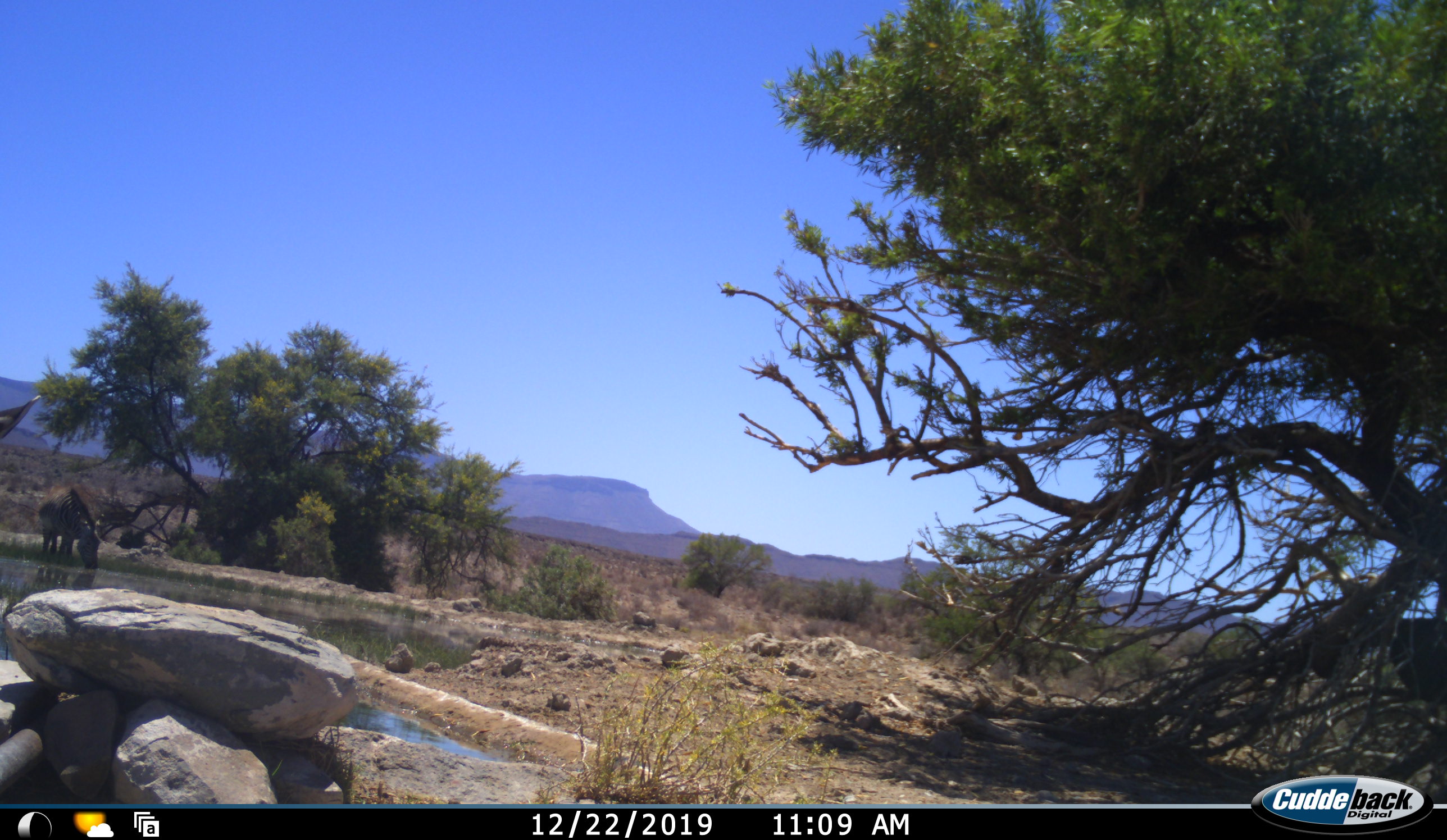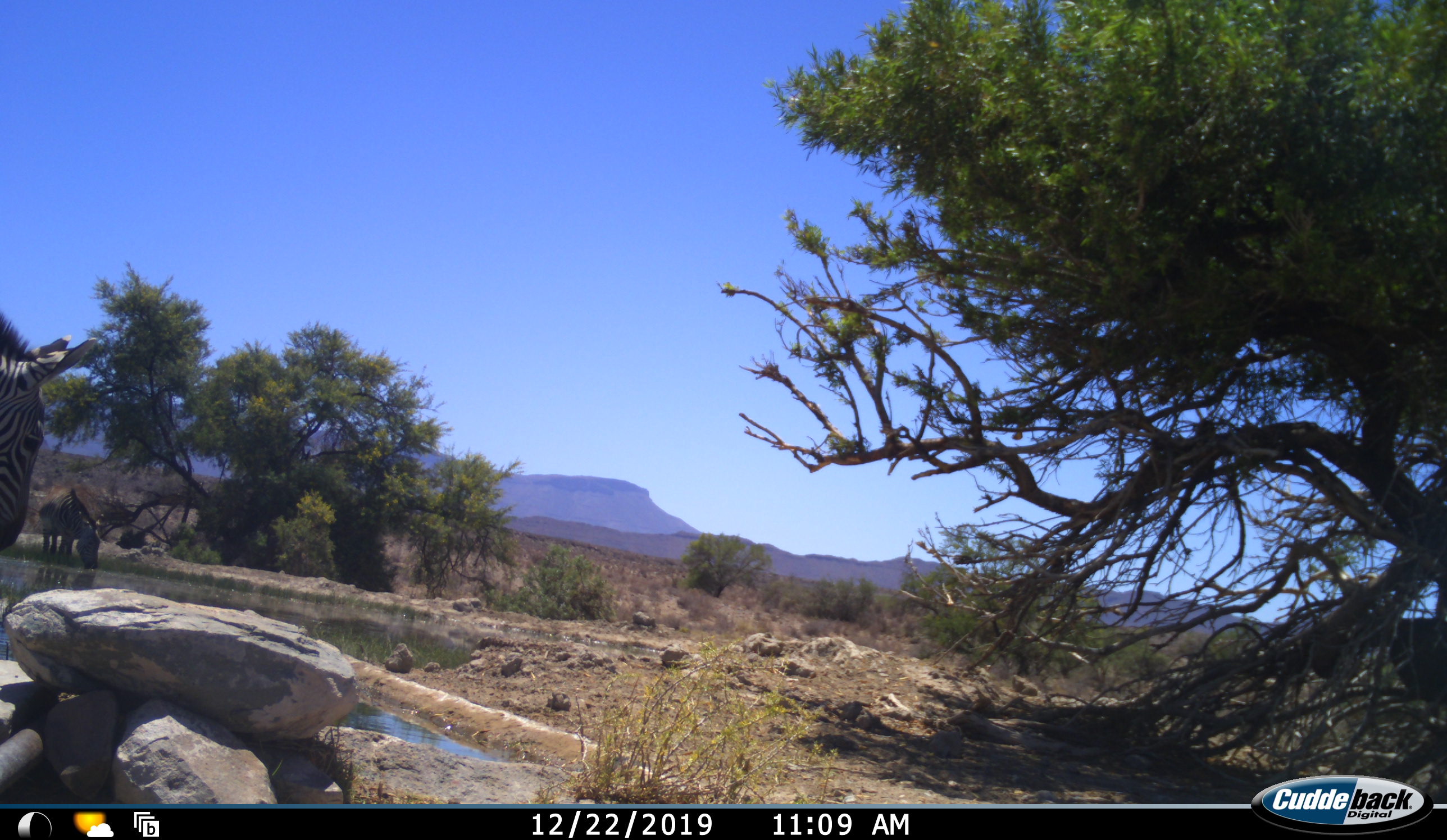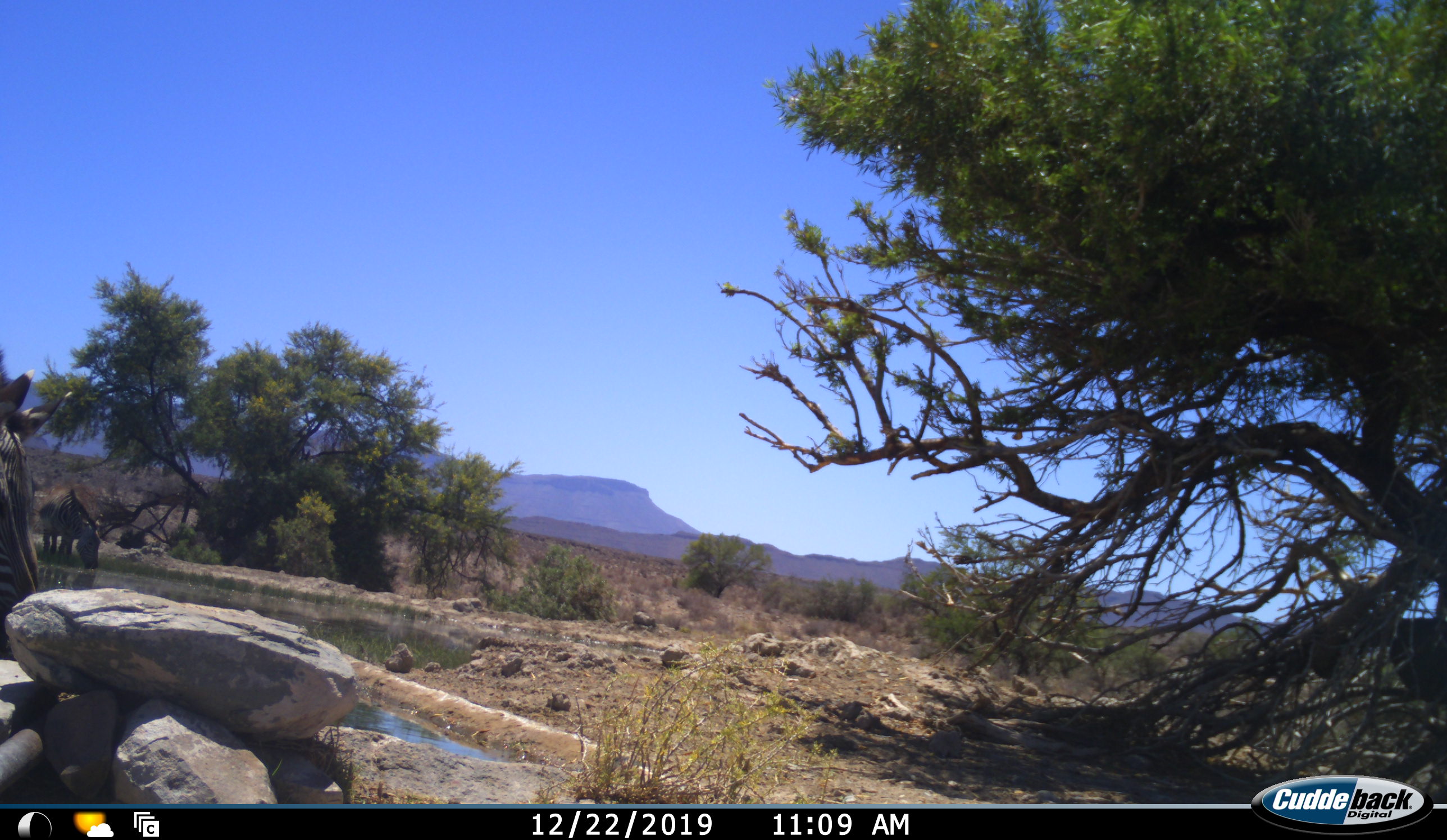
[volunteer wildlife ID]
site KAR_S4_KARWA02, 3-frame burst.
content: unidentified animal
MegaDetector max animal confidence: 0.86